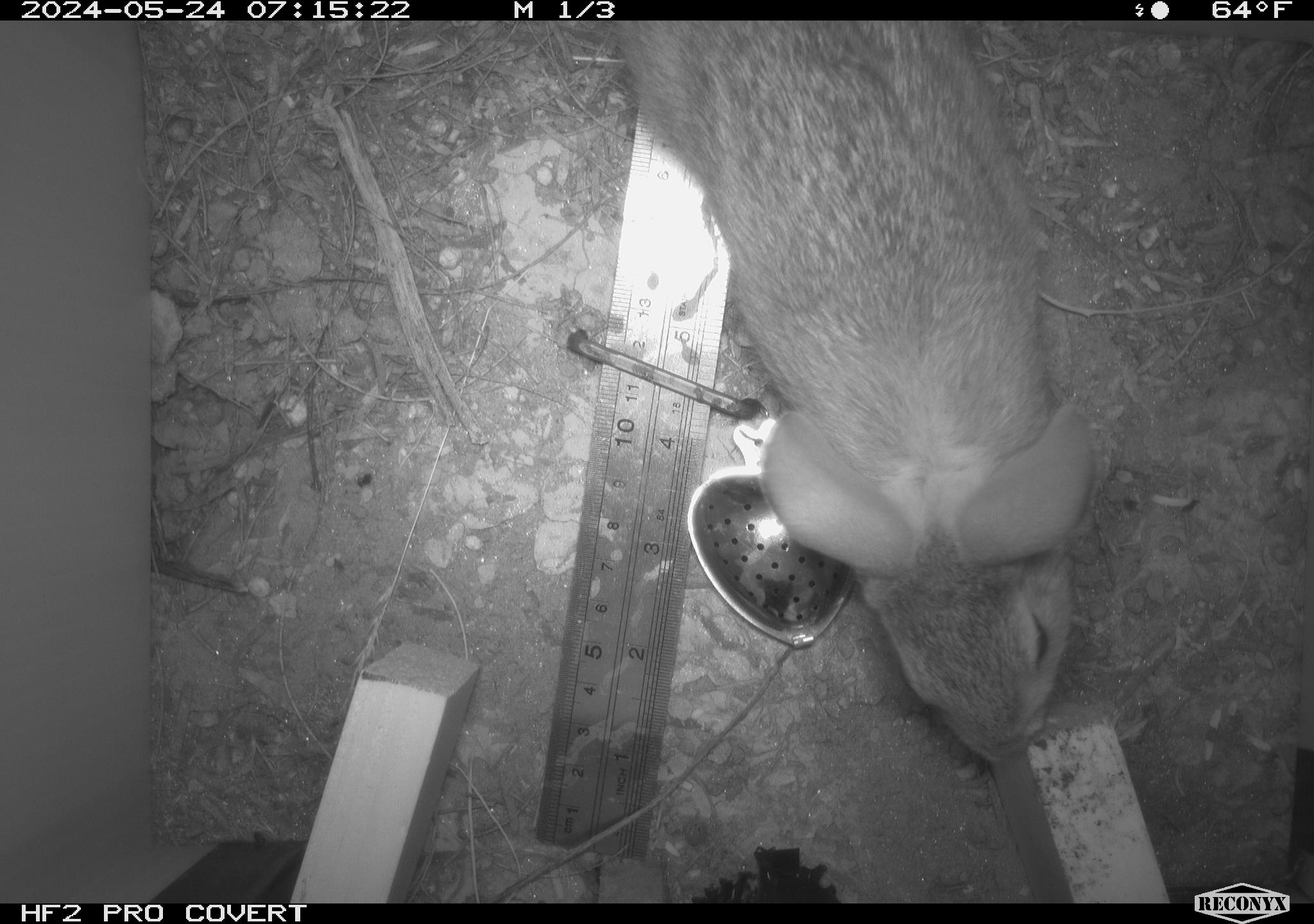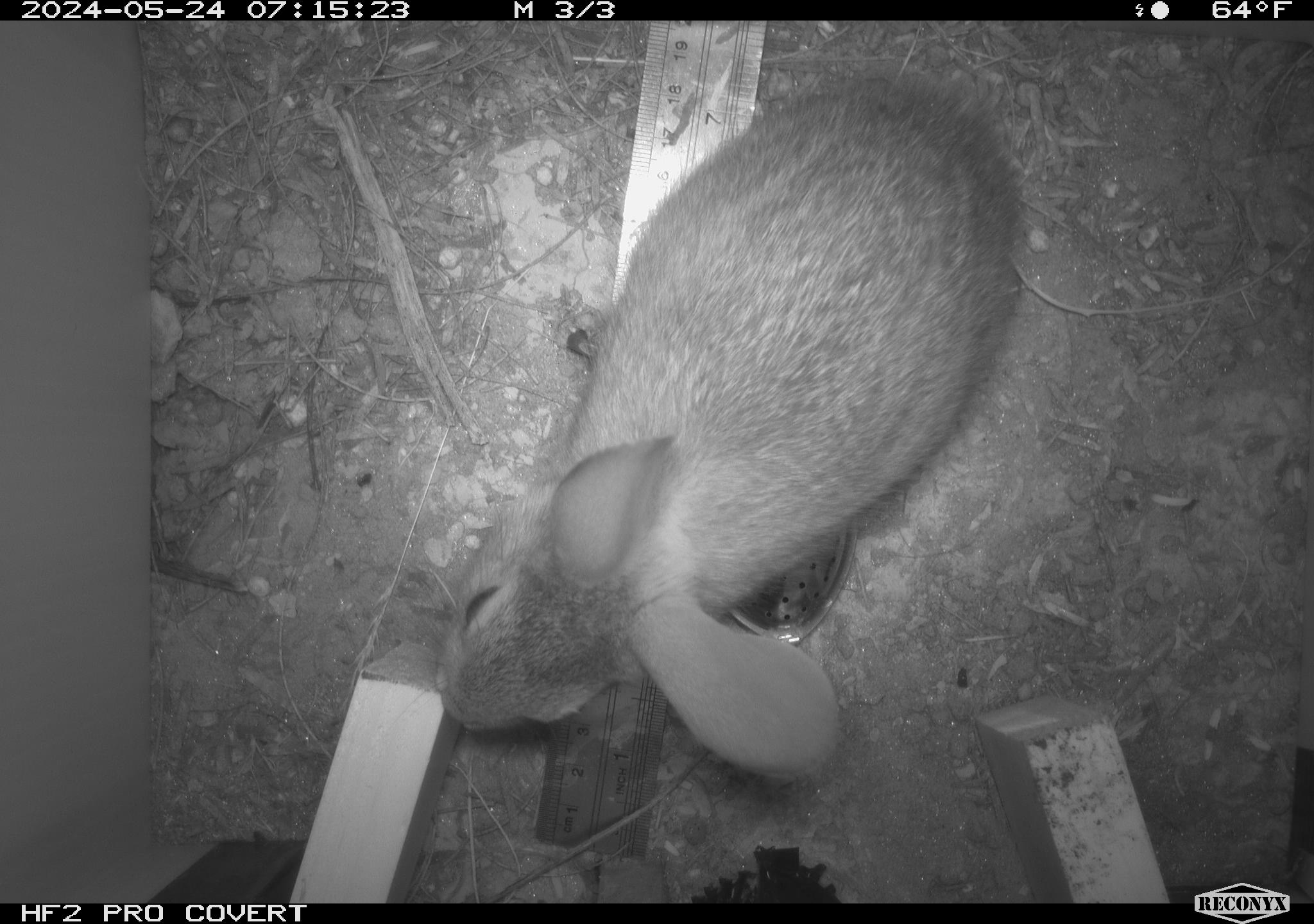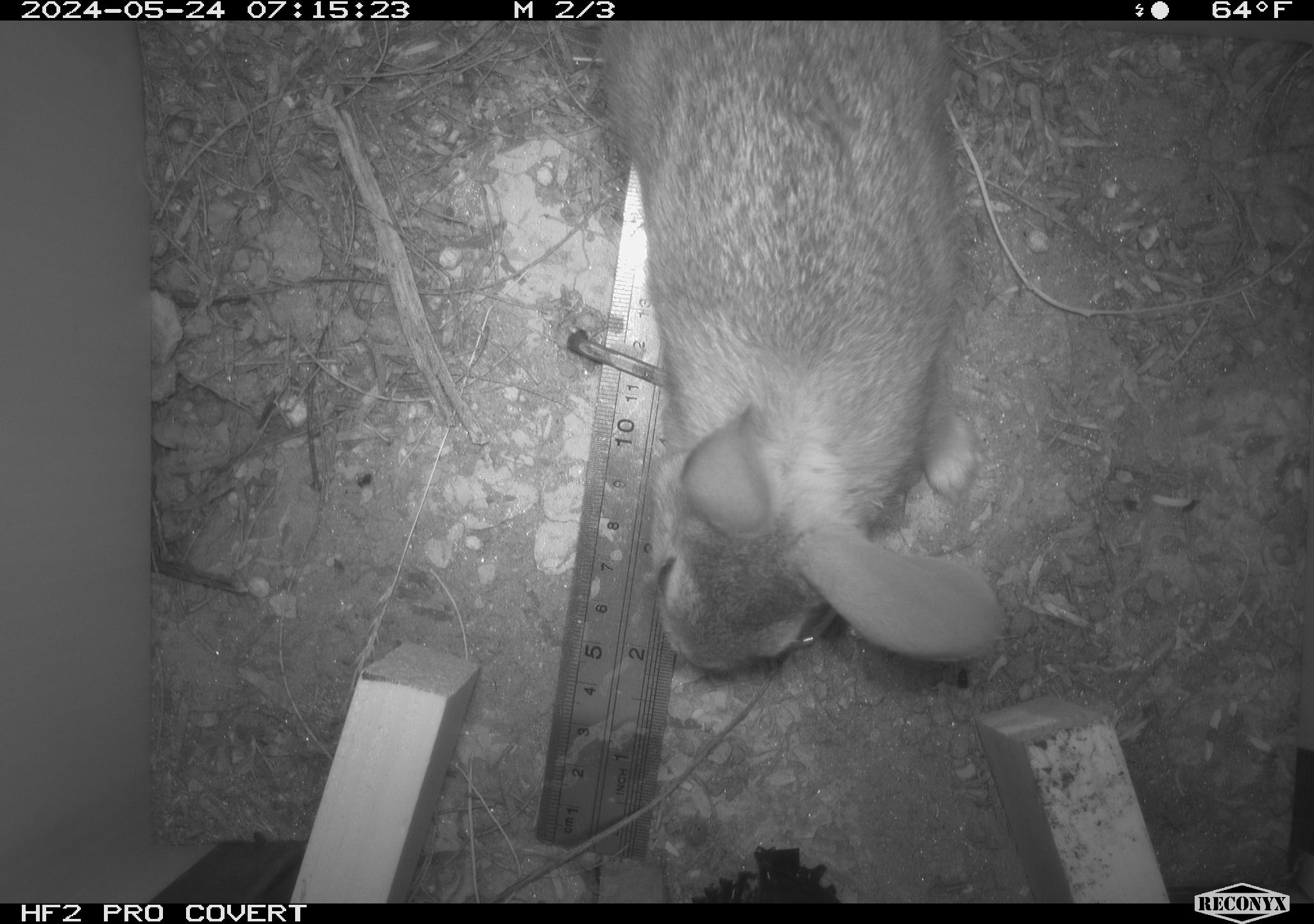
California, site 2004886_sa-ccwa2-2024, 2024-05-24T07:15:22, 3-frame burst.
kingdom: Animalia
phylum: Chordata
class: Mammalia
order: Lagomorpha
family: Leporidae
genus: Sylvilagus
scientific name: Sylvilagus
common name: cottontail rabbits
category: sylvilagus species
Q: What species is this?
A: Sylvilagus species (cottontail rabbits) (Sylvilagus).